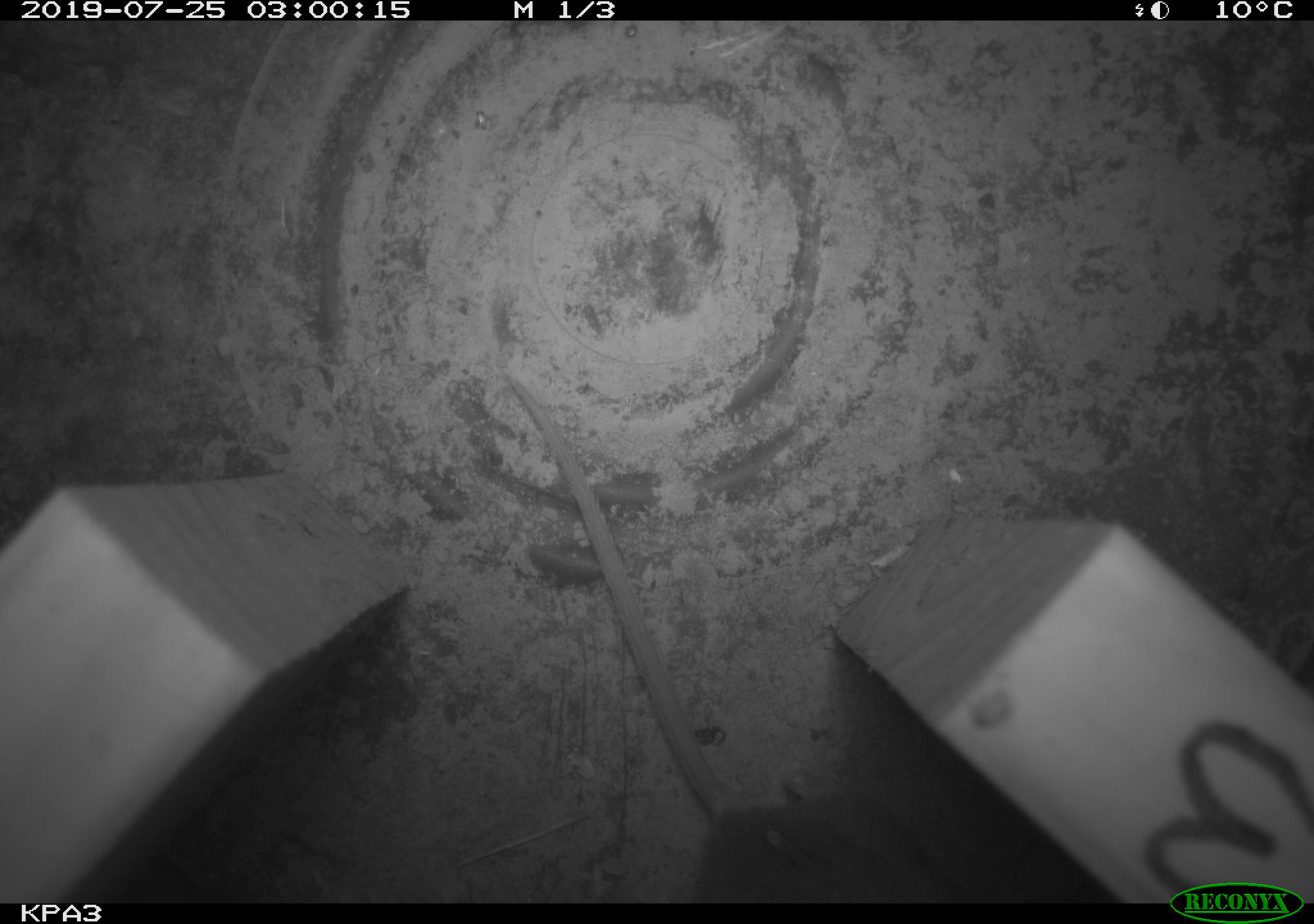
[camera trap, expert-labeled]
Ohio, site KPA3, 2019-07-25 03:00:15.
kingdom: Animalia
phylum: Chordata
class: Mammalia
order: Rodentia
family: Cricetidae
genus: Peromyscus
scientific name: Peromyscus leucopus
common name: white-footed mouse